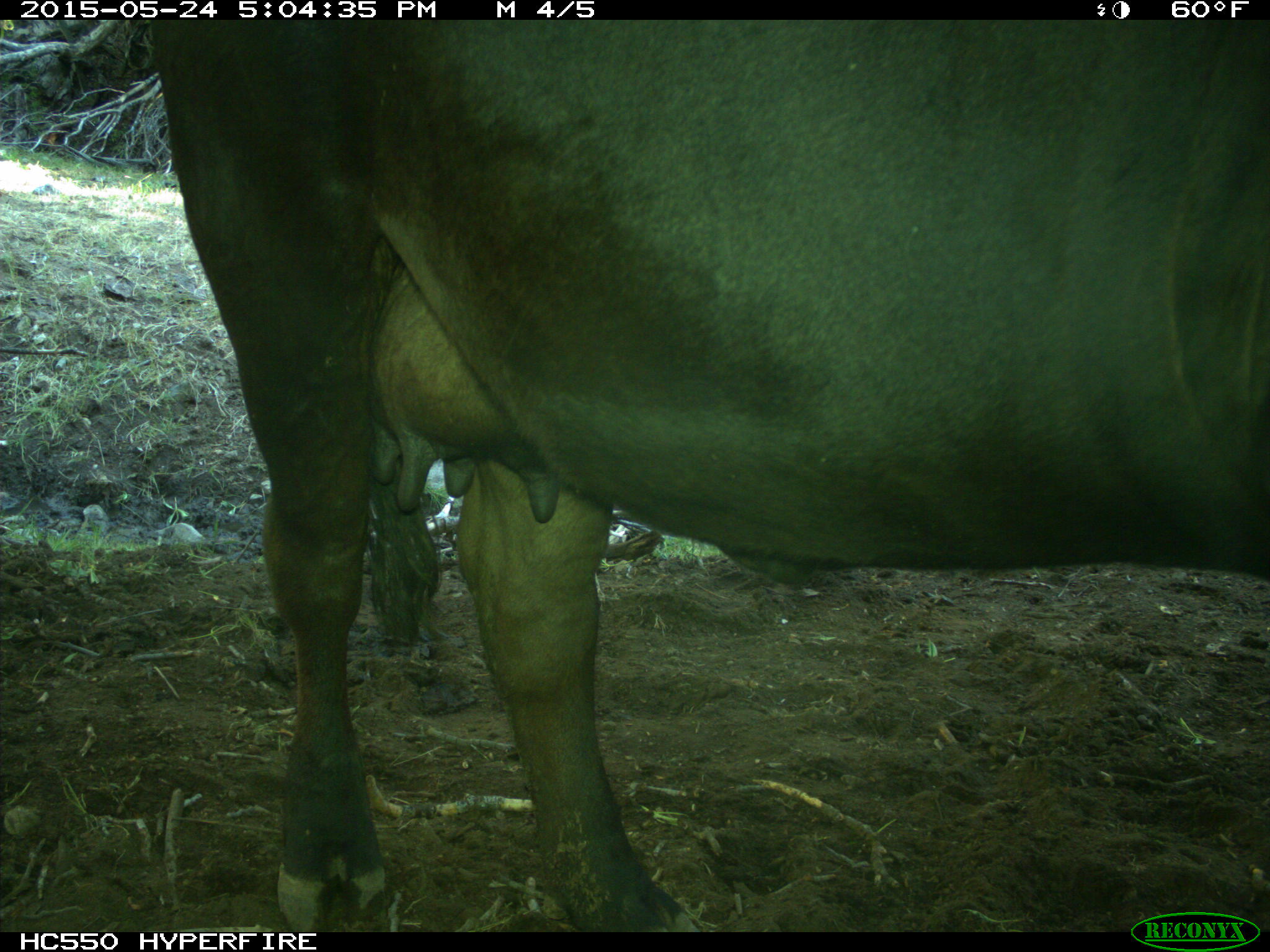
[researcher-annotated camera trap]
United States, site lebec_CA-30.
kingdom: Animalia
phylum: Chordata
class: Mammalia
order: Artiodactyla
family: Bovidae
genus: Bos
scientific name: Bos taurus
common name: domestic cow